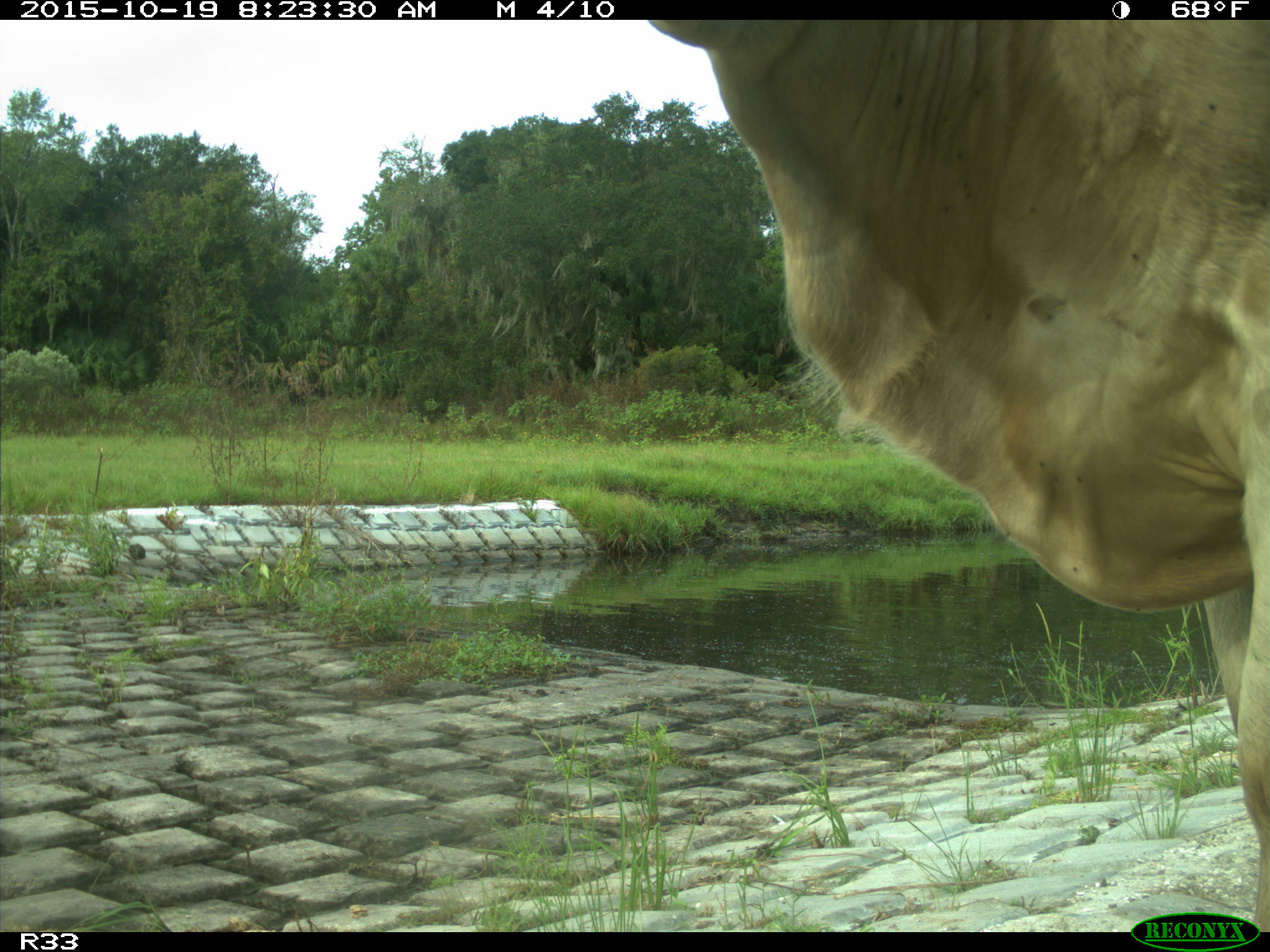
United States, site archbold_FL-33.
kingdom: Animalia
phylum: Chordata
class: Mammalia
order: Artiodactyla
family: Bovidae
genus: Bos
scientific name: Bos taurus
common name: domestic cow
Bos taurus (domestic cow).